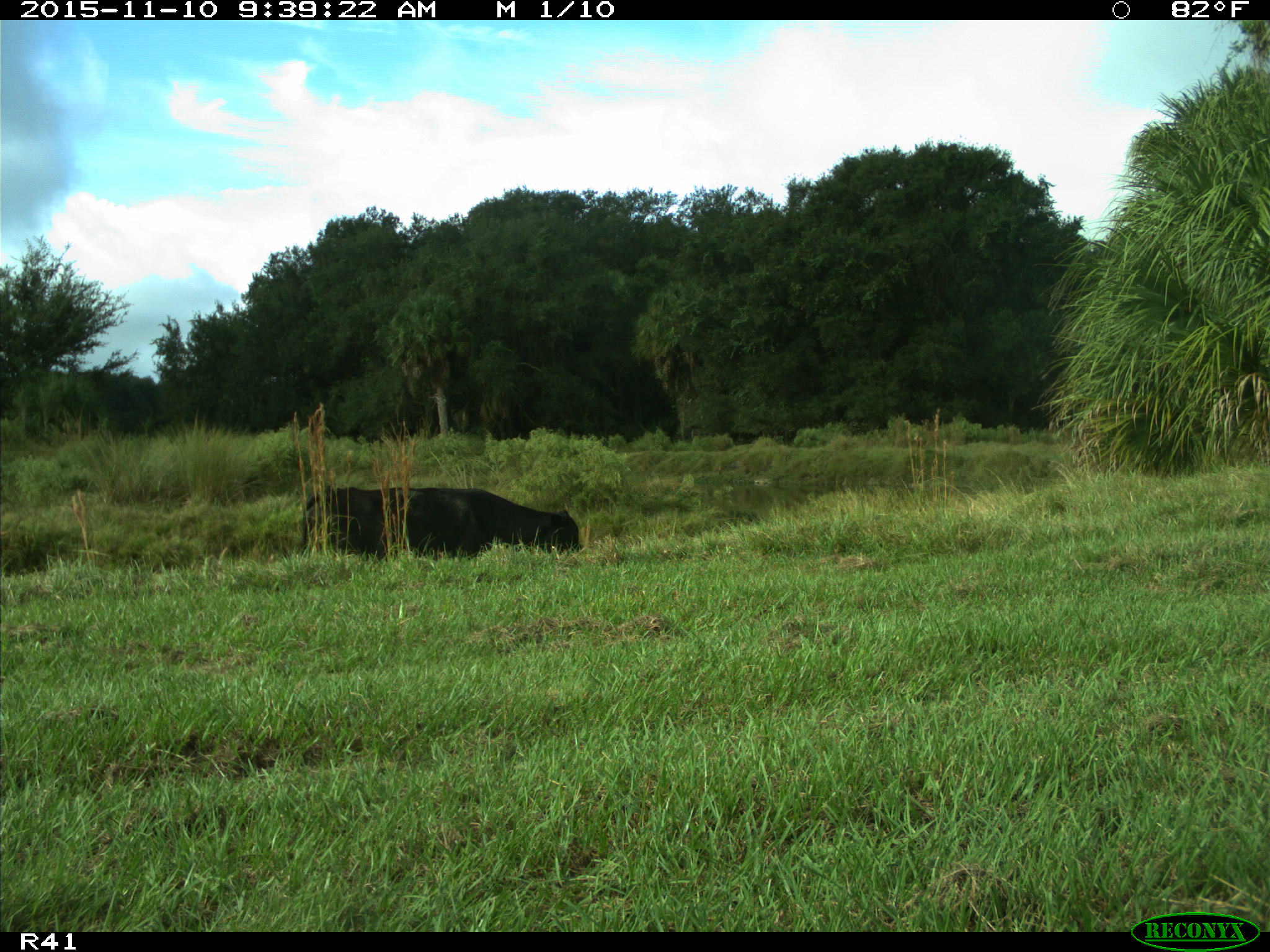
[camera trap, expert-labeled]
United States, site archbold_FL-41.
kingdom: Animalia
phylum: Chordata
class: Mammalia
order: Artiodactyla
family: Bovidae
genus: Bos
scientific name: Bos taurus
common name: domestic cow